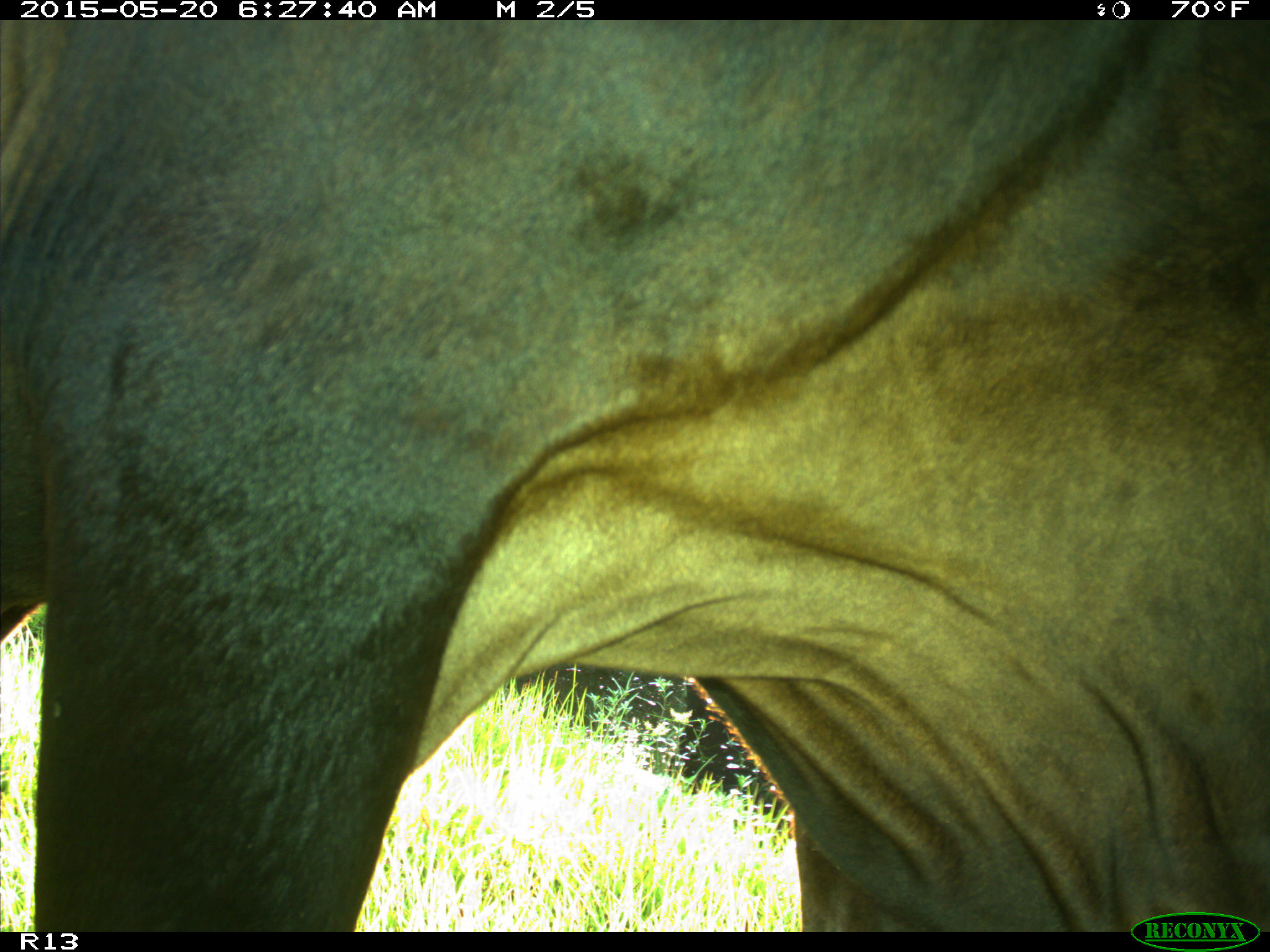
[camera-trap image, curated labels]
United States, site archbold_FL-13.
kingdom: Animalia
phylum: Chordata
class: Mammalia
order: Artiodactyla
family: Bovidae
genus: Bos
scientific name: Bos taurus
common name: domestic cow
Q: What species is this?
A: Bos taurus (domestic cow).